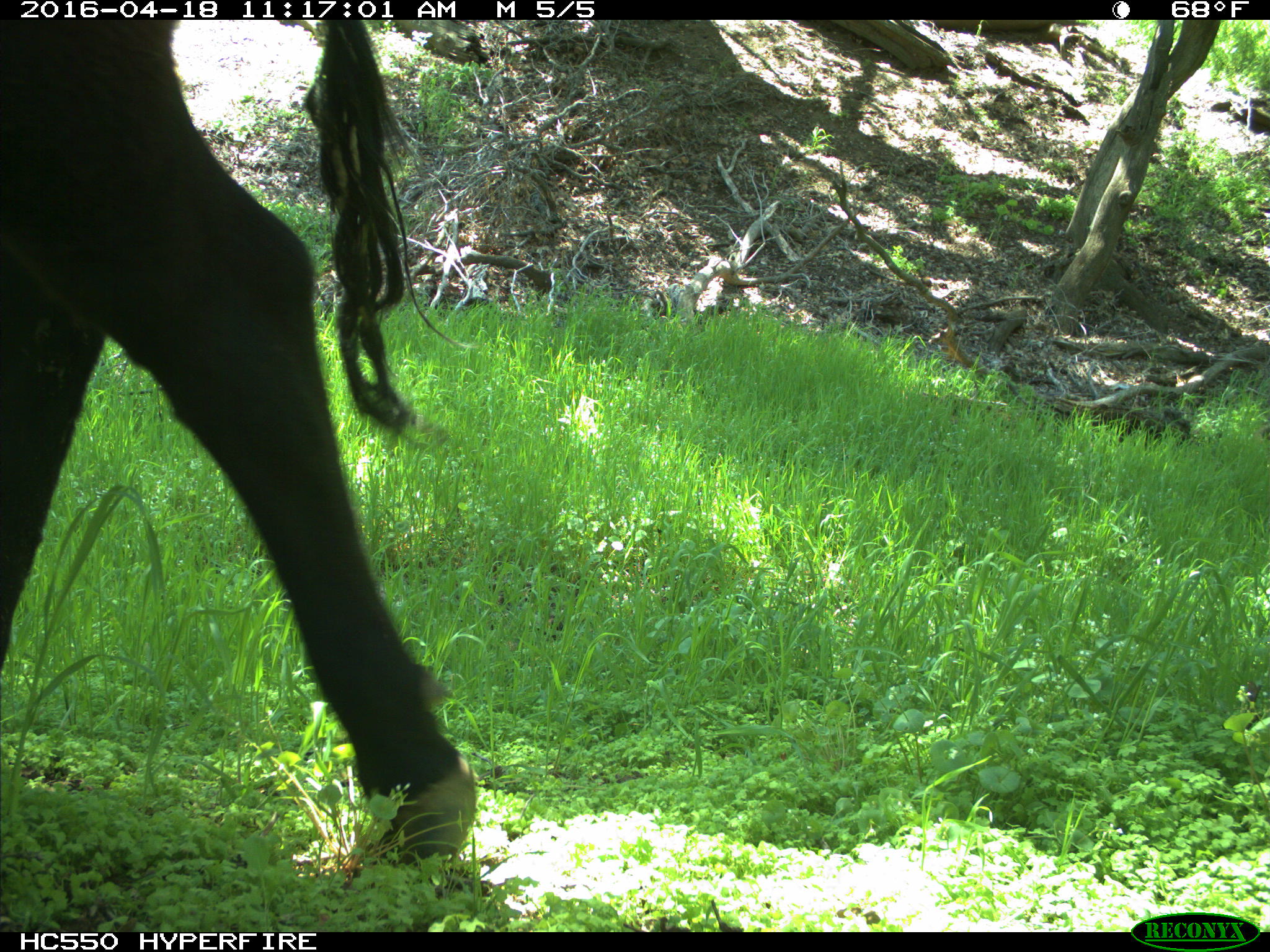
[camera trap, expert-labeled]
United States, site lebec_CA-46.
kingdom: Animalia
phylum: Chordata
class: Mammalia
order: Artiodactyla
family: Bovidae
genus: Bos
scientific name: Bos taurus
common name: domestic cow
Bos taurus (domestic cow).